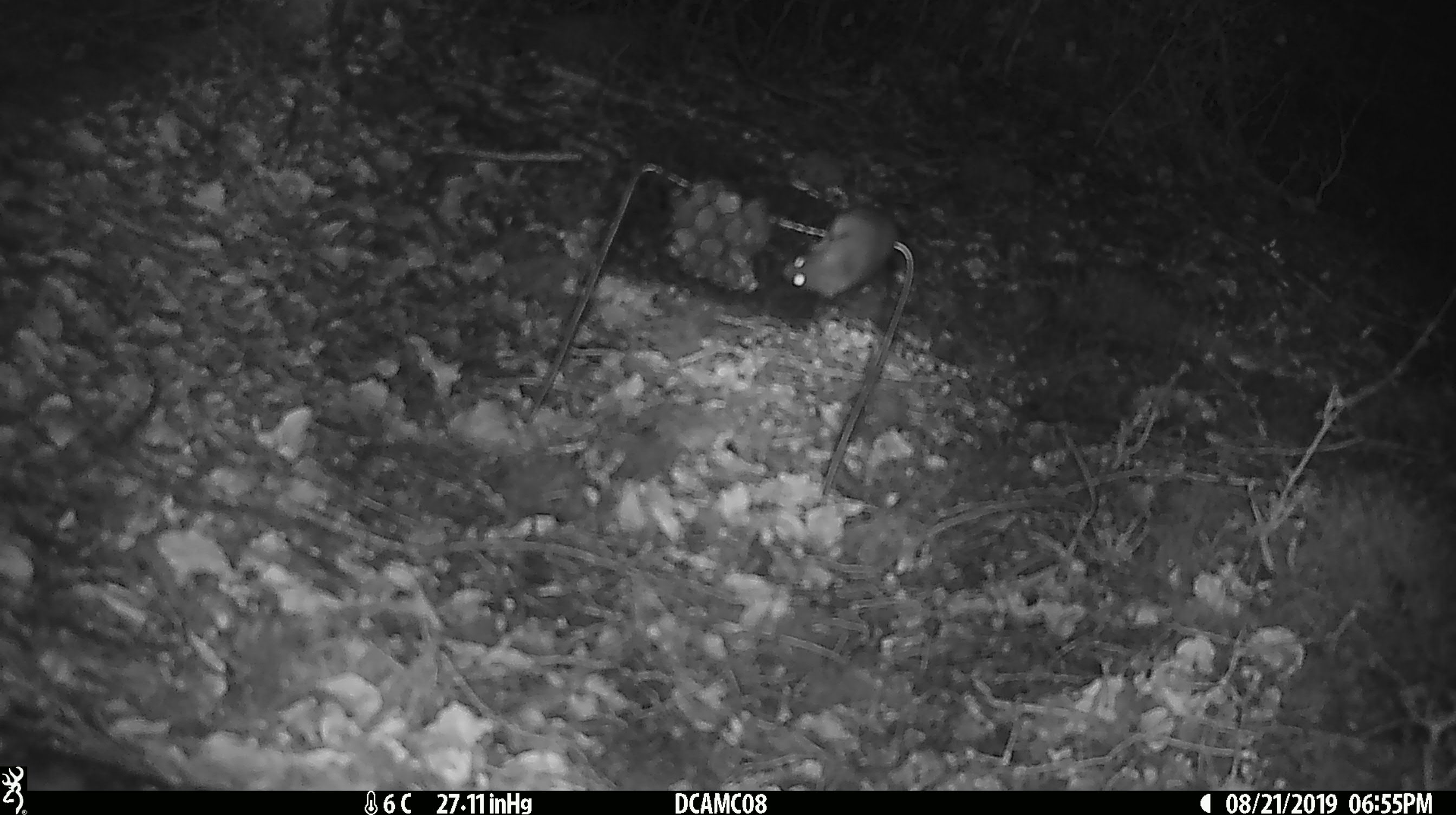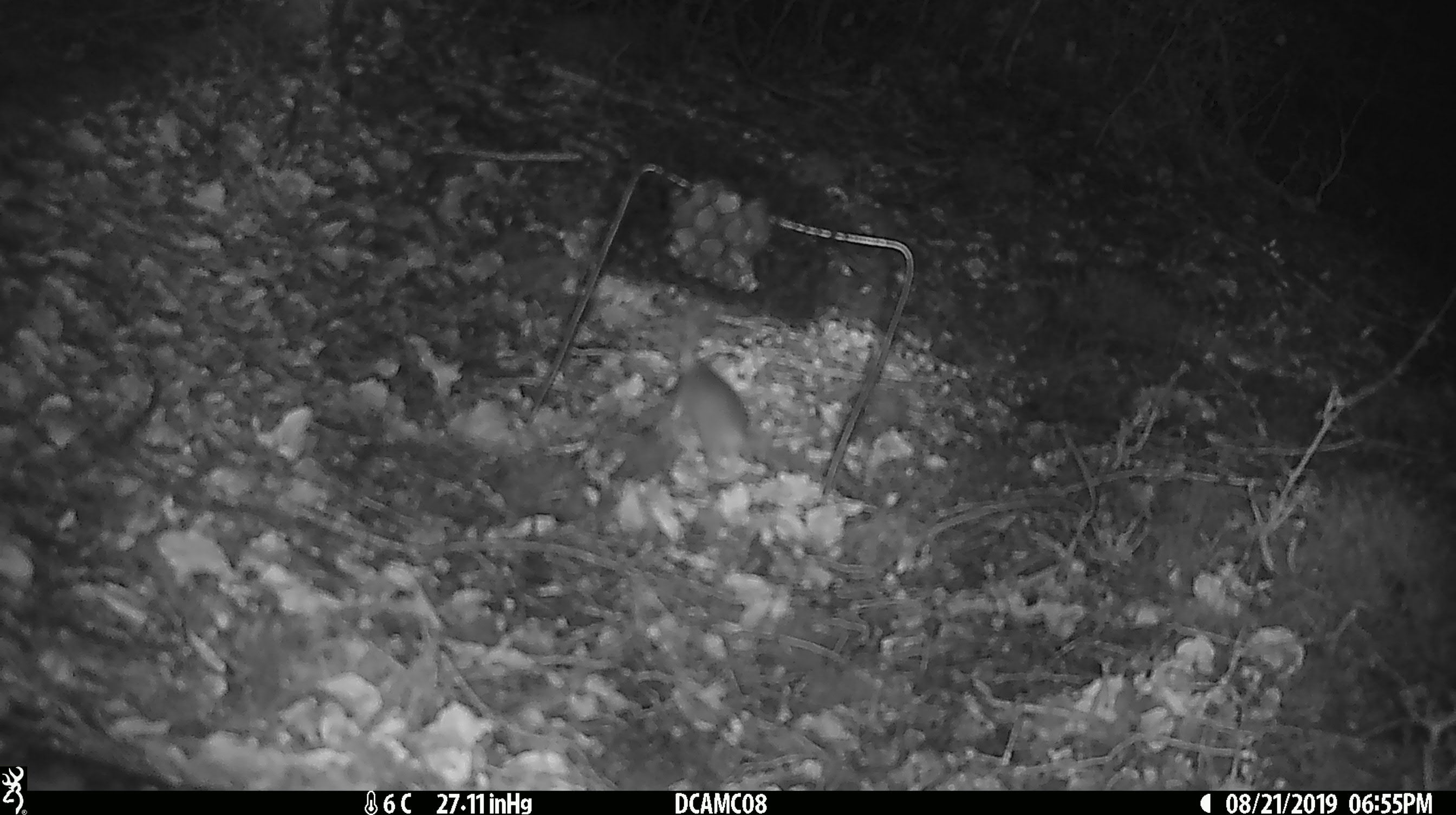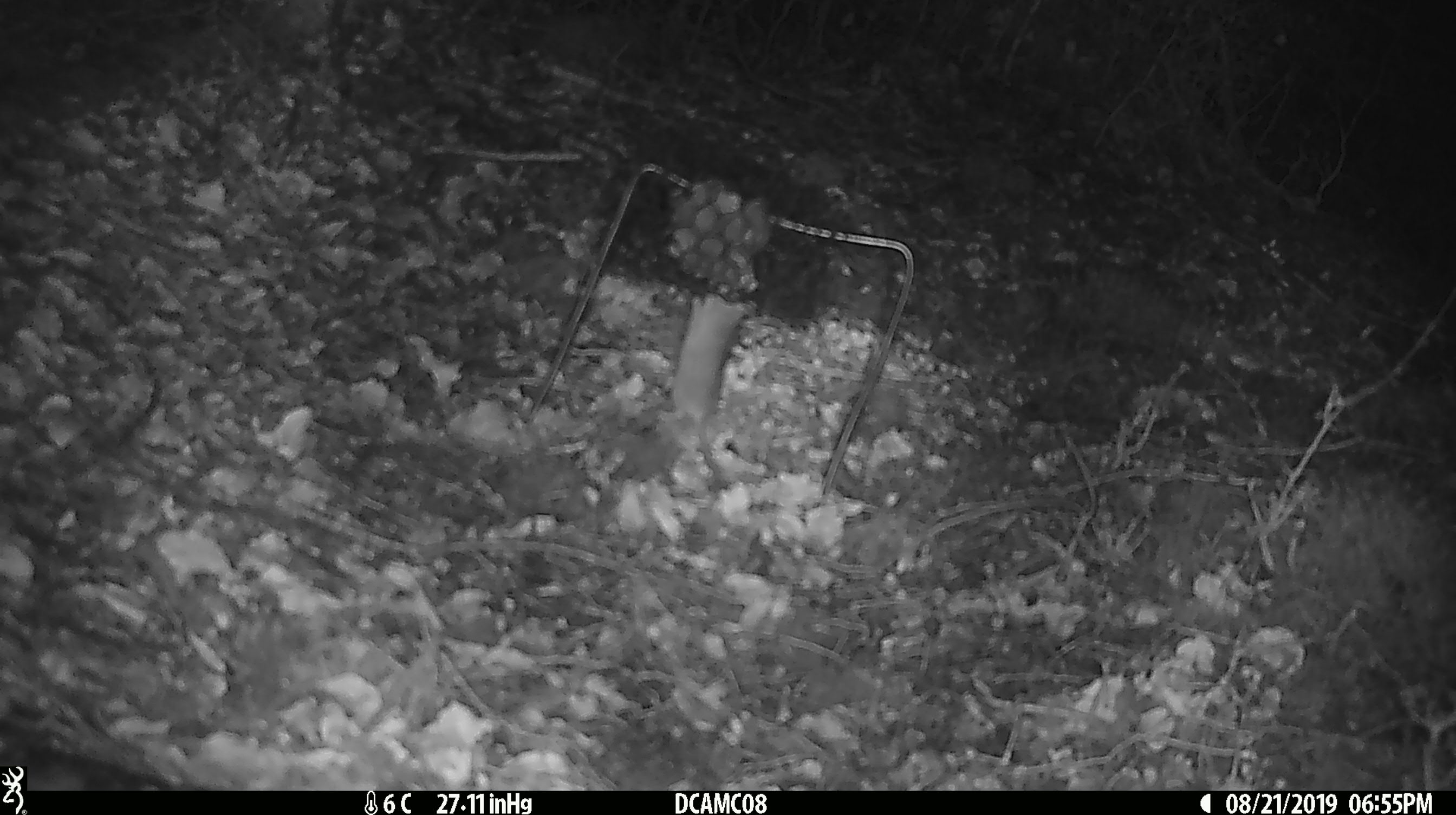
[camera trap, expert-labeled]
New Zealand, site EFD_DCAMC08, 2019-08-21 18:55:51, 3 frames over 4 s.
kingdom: Animalia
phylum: Chordata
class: Mammalia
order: Rodentia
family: Muridae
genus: Mus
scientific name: Mus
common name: mouse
Mouse (Mus).